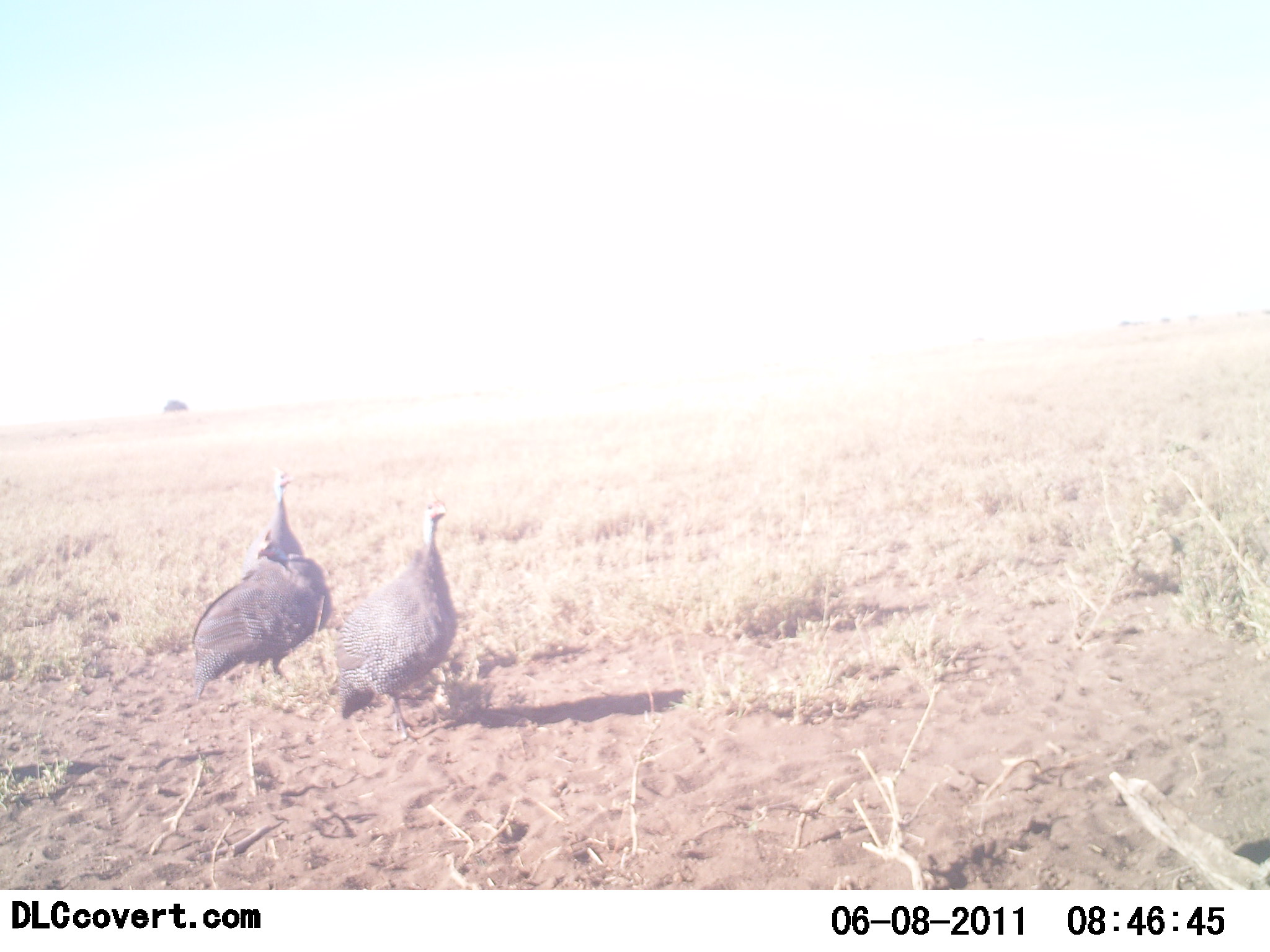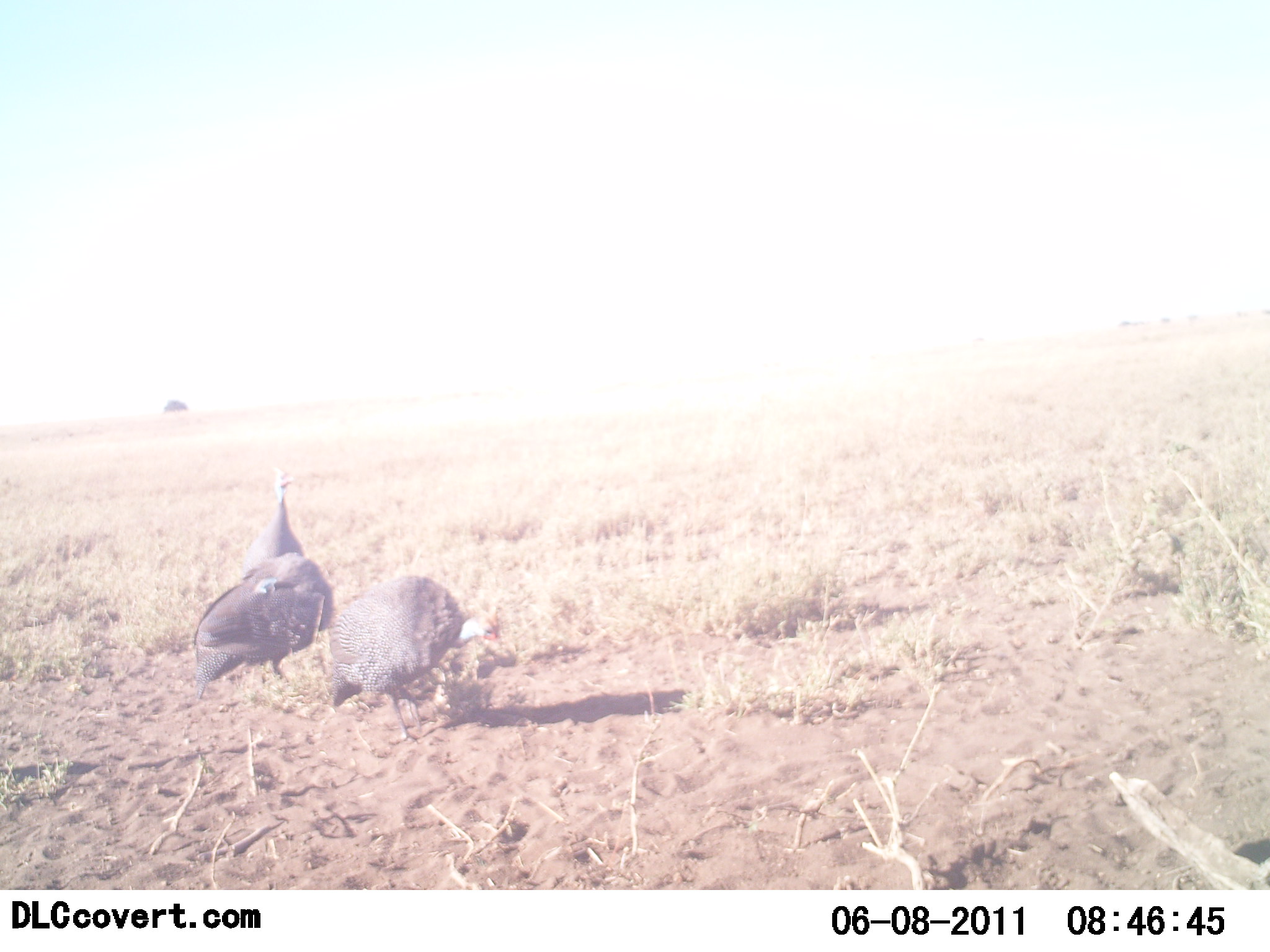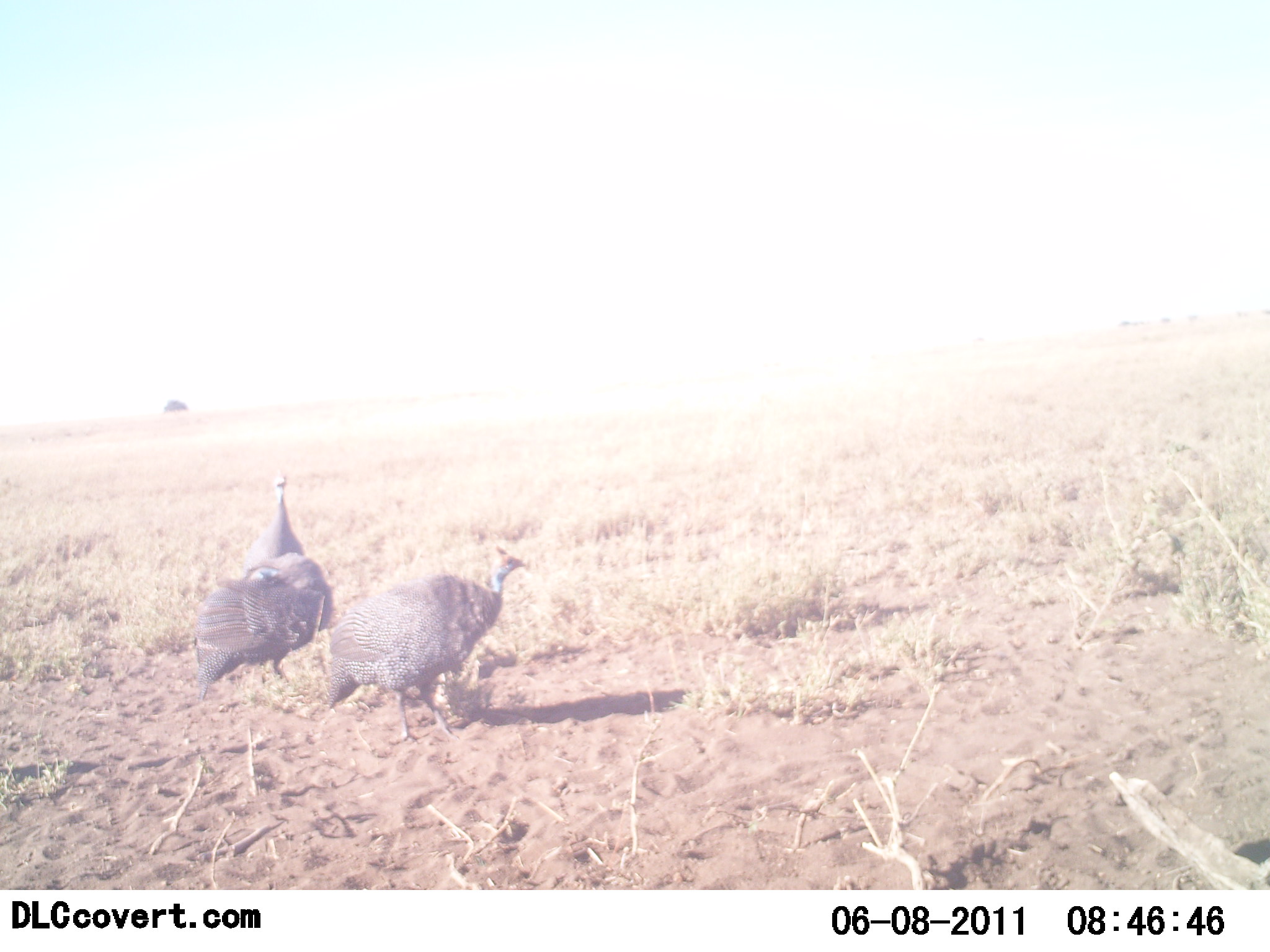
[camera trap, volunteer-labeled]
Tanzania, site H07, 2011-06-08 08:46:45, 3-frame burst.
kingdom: Animalia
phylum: Chordata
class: Aves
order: Galliformes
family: Numididae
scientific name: Numididae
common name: guinea fowl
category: guineafowl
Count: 3.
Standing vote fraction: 75%.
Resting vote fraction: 8%.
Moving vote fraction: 17%.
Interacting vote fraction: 8%.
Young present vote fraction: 0%.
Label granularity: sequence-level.